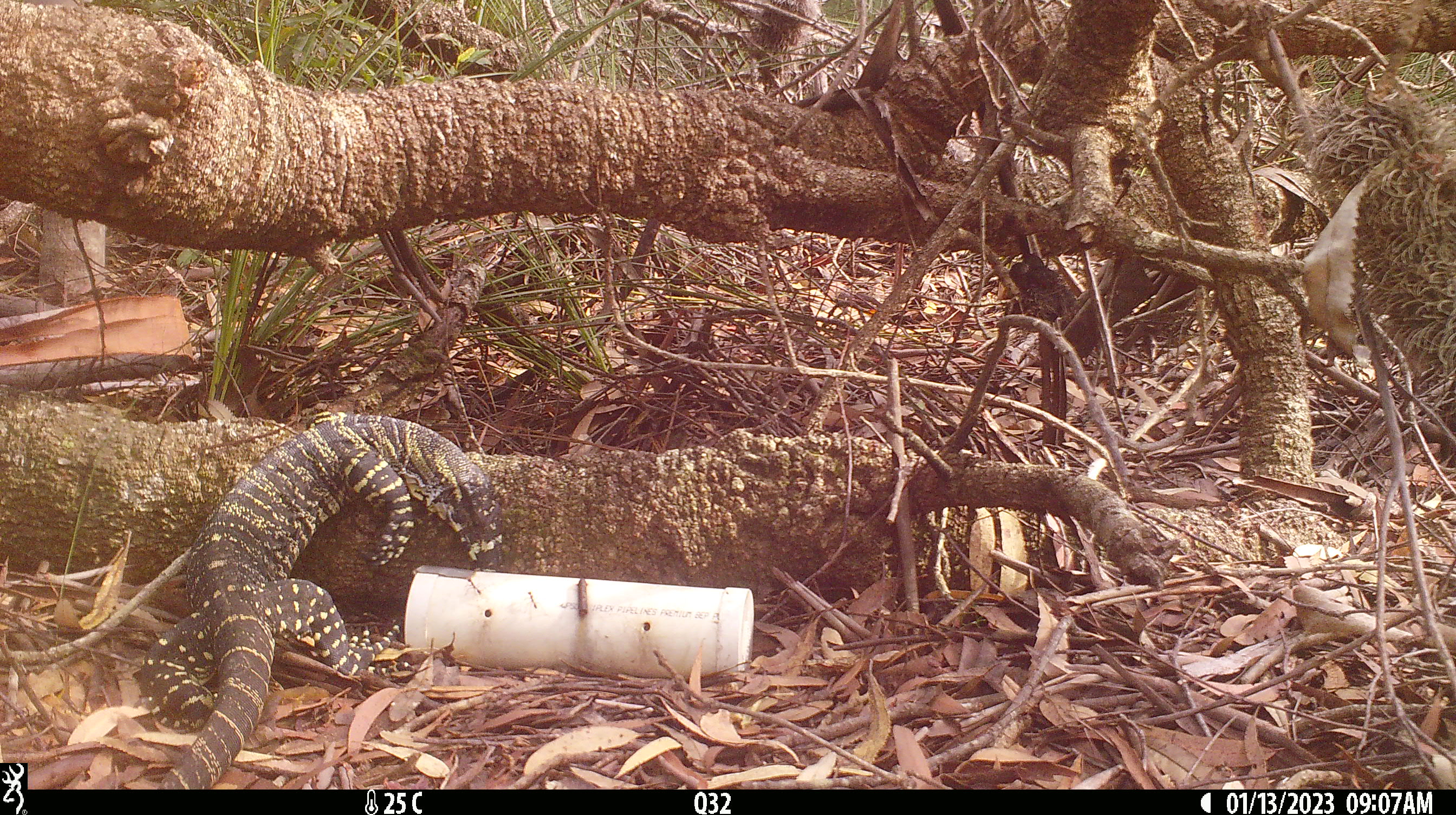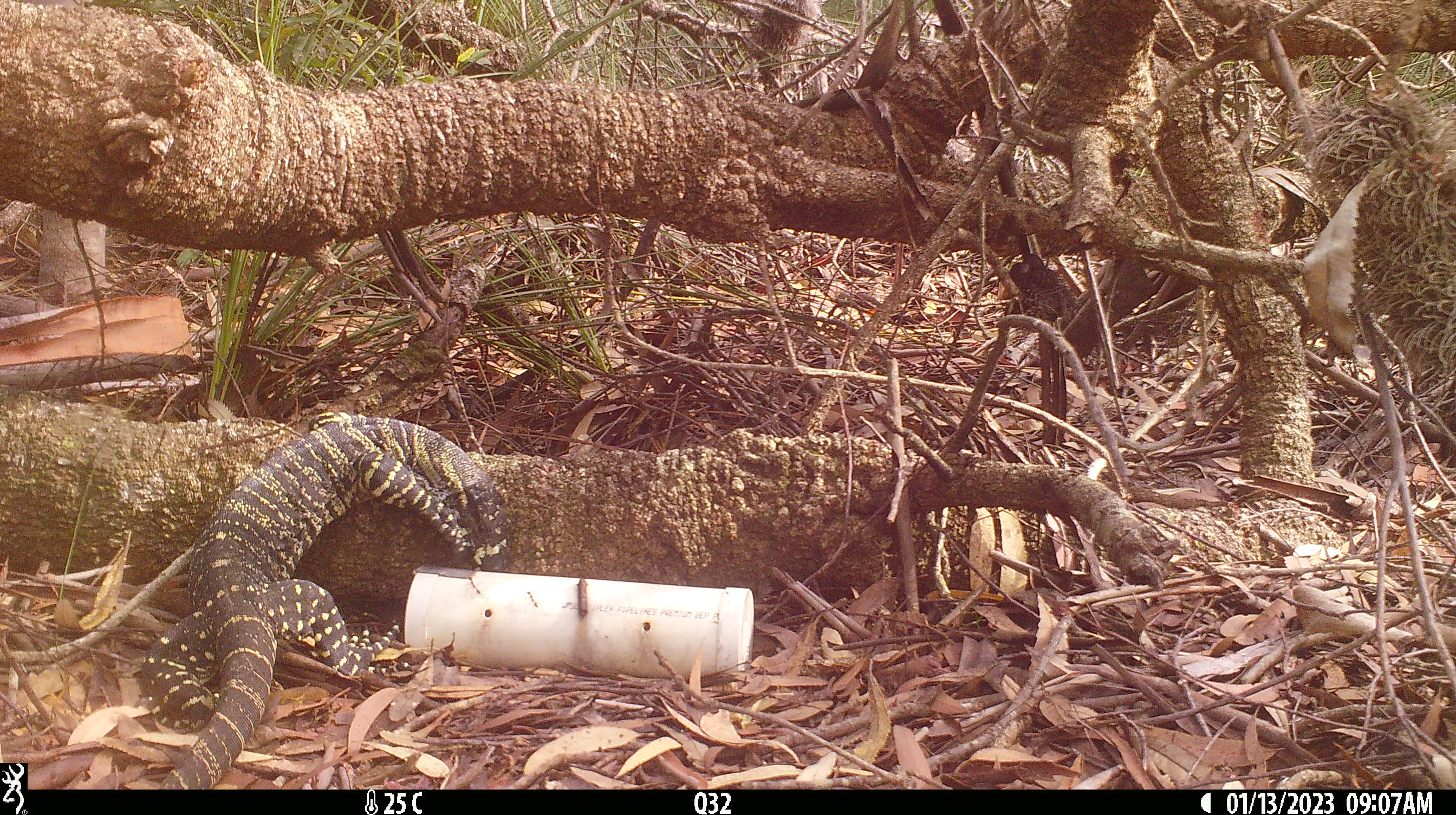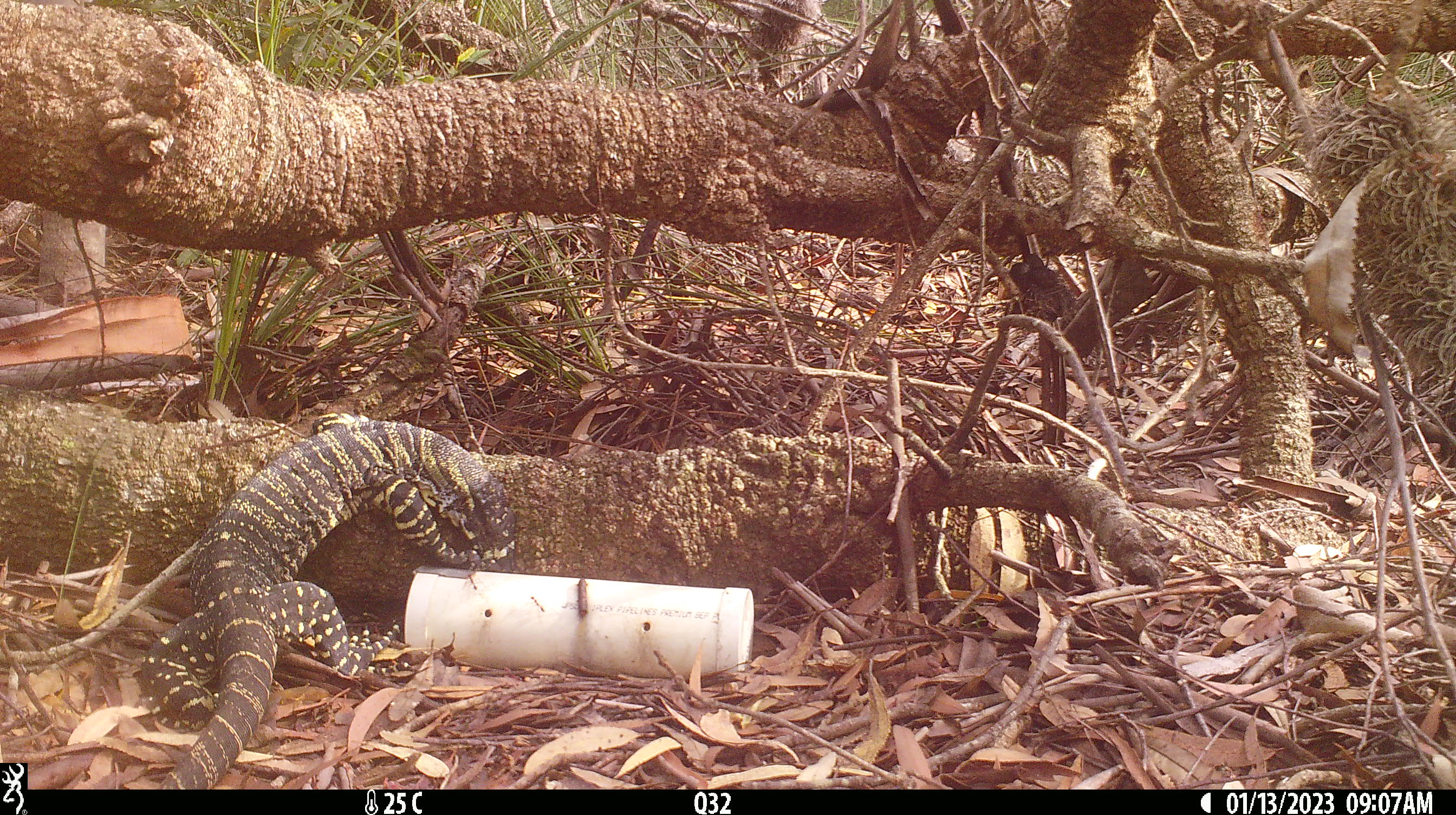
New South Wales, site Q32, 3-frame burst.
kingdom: Animalia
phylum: Chordata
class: Reptilia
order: Squamata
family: Varanidae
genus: Varanus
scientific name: Varanus varius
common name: lace monitor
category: goanna